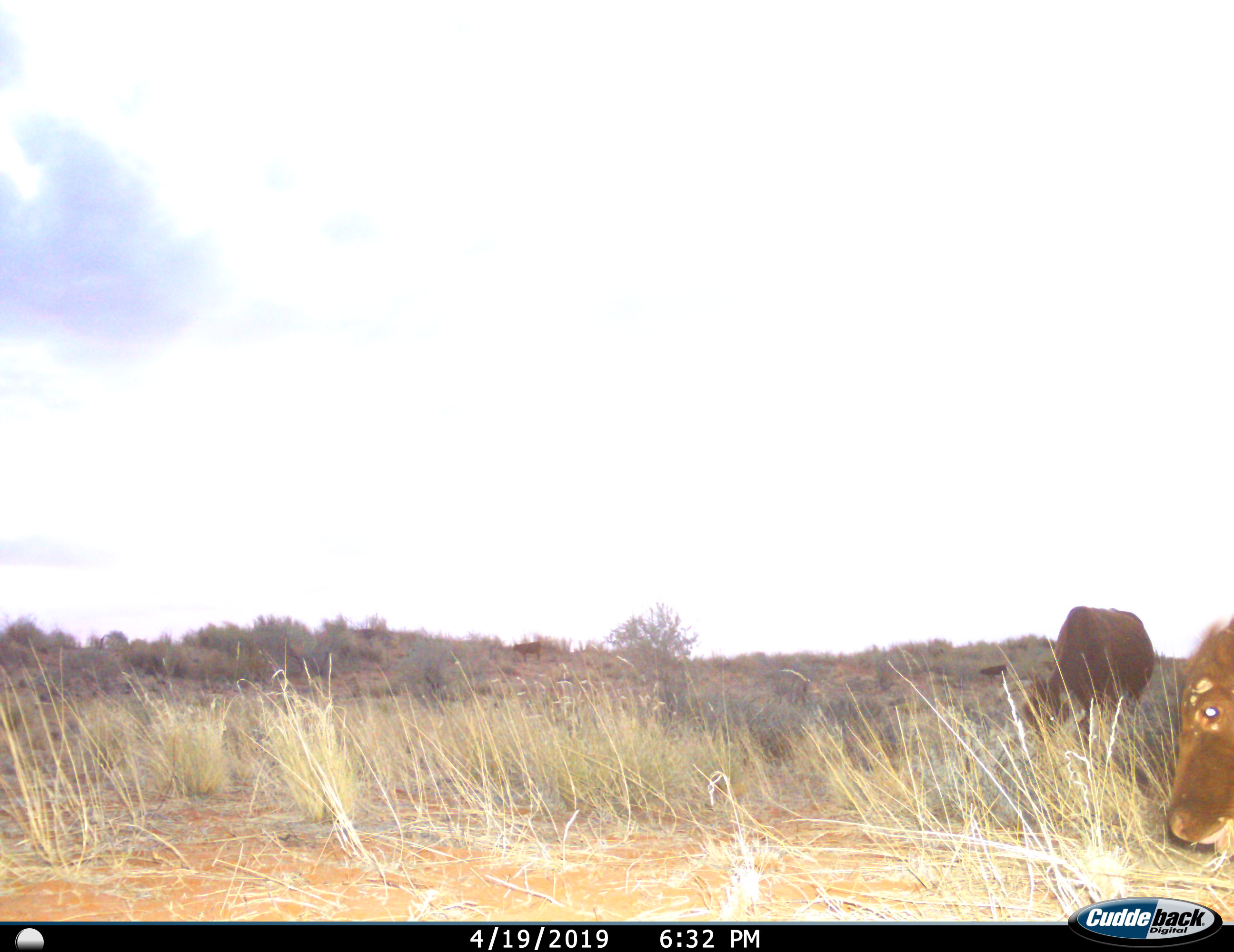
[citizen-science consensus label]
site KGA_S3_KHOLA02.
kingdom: Animalia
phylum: Chordata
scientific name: Vertebrata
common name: domestic animal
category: domesticanimal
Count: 2.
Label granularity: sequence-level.